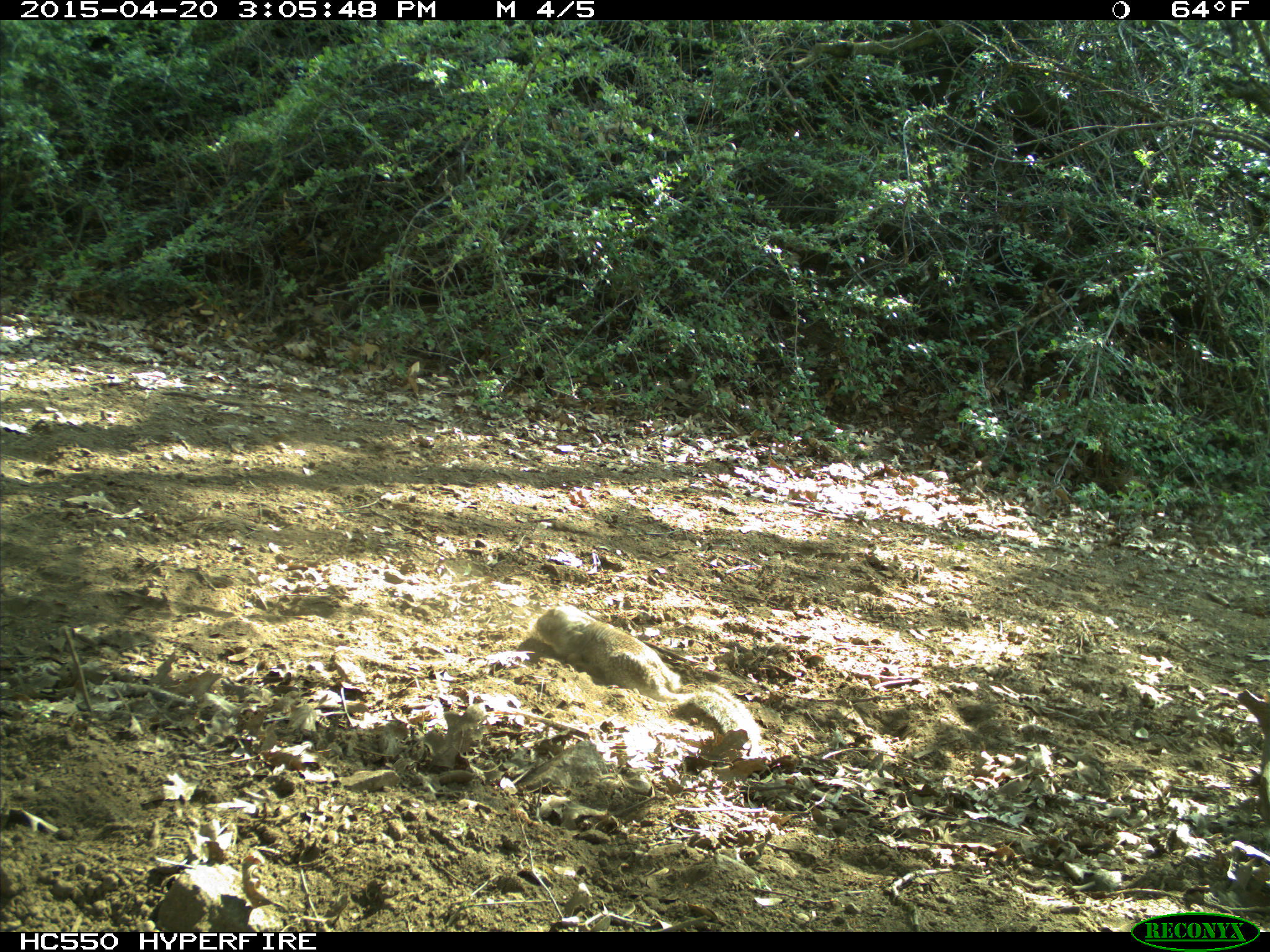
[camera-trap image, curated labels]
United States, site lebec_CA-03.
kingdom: Animalia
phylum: Chordata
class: Mammalia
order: Rodentia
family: Sciuridae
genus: Otospermophilus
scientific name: Otospermophilus beecheyi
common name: california ground squirrel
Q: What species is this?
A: Otospermophilus beecheyi (california ground squirrel).